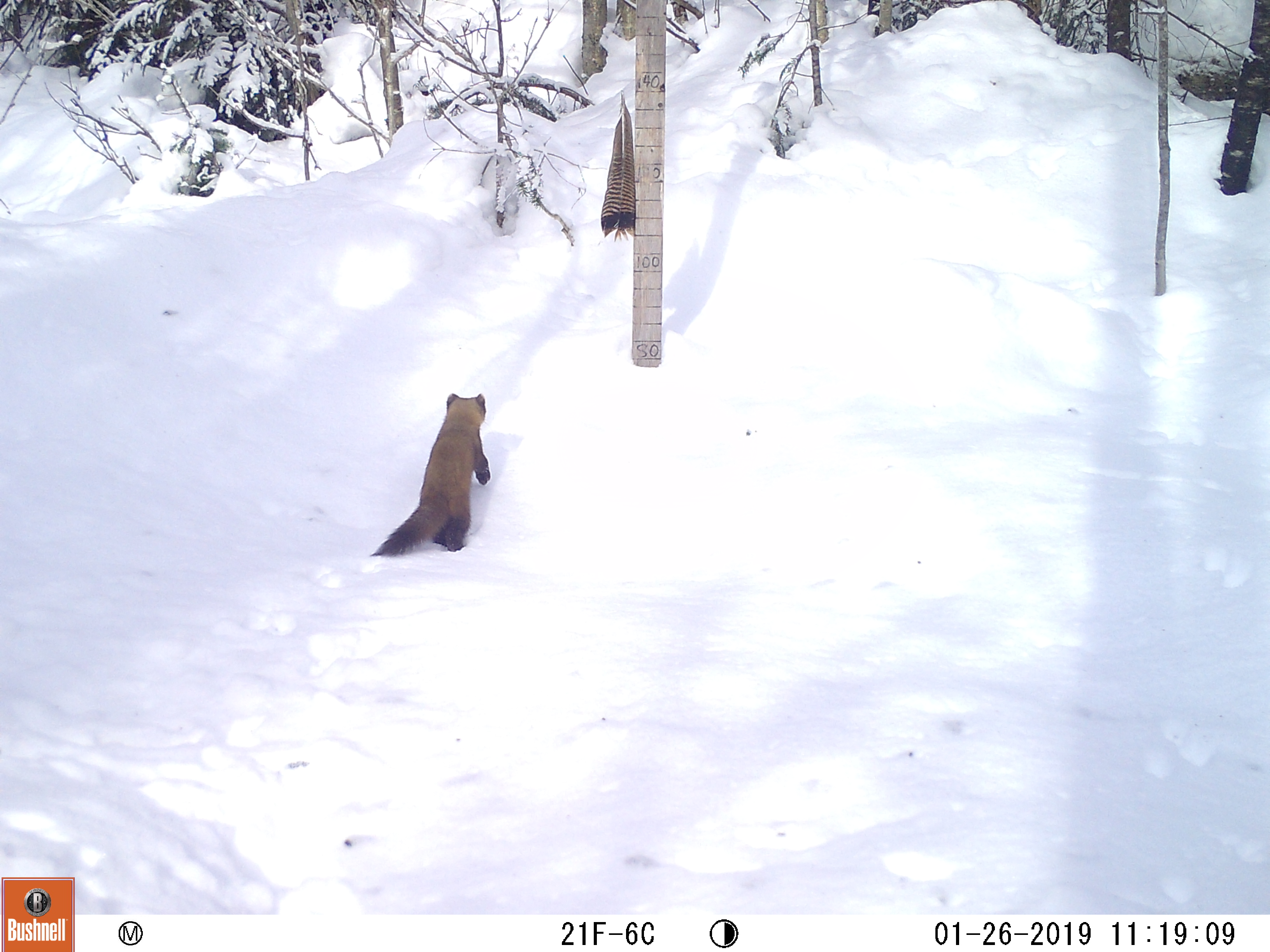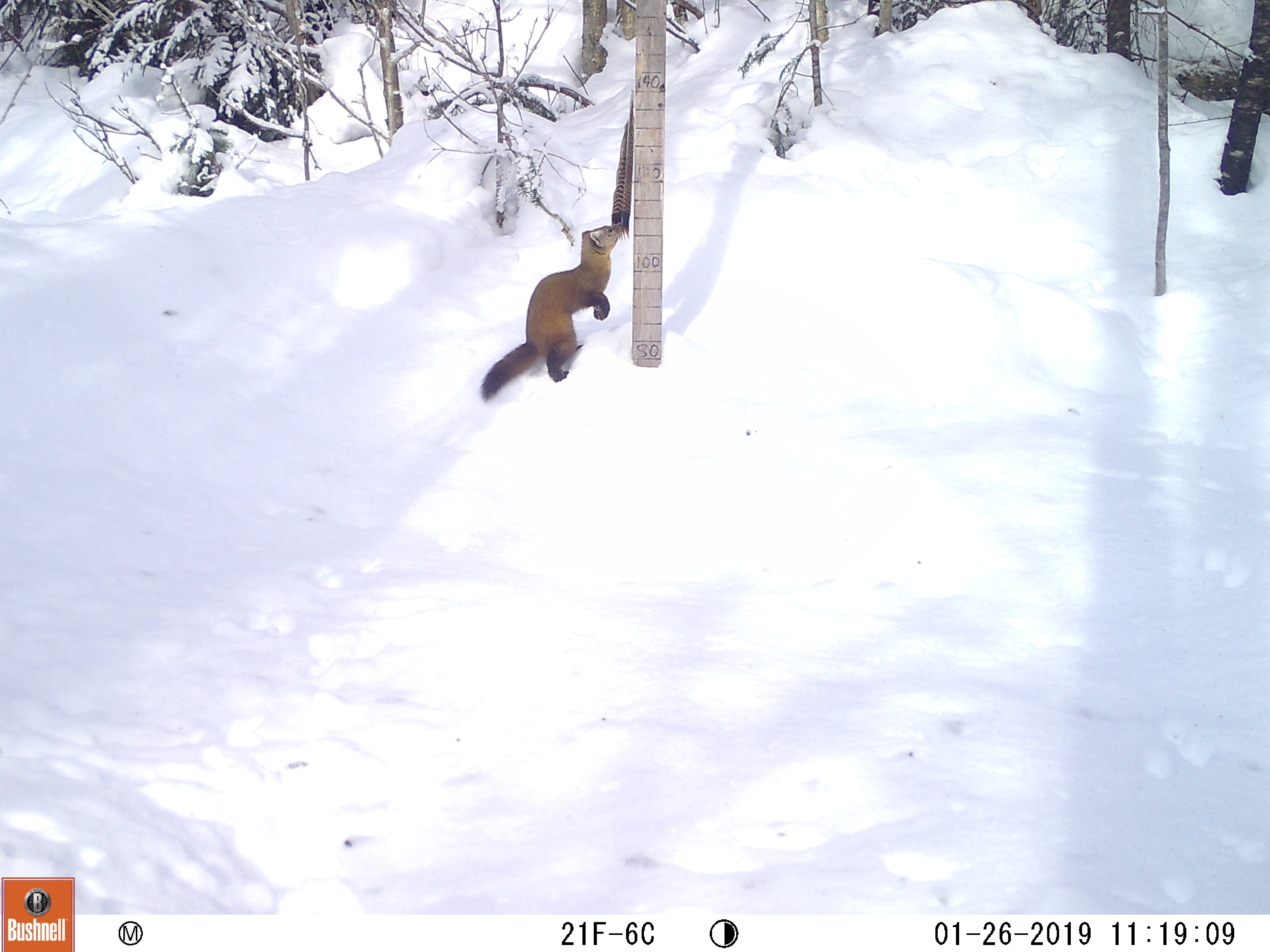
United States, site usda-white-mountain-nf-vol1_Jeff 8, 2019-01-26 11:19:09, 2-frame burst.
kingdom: Animalia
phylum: Chordata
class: Mammalia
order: Carnivora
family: Mustelidae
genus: Martes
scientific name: Martes americana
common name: american marten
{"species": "american marten (Martes americana)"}